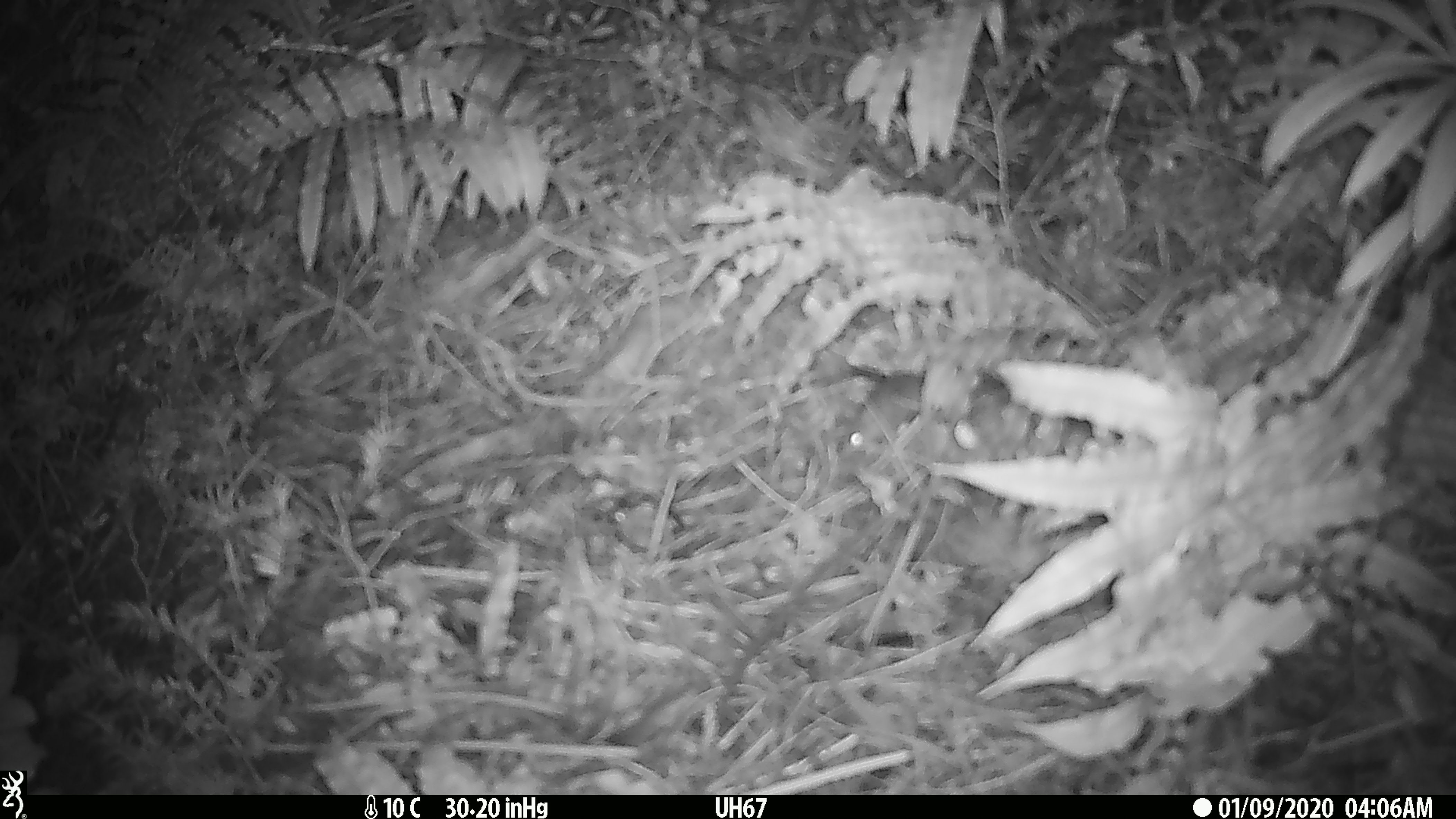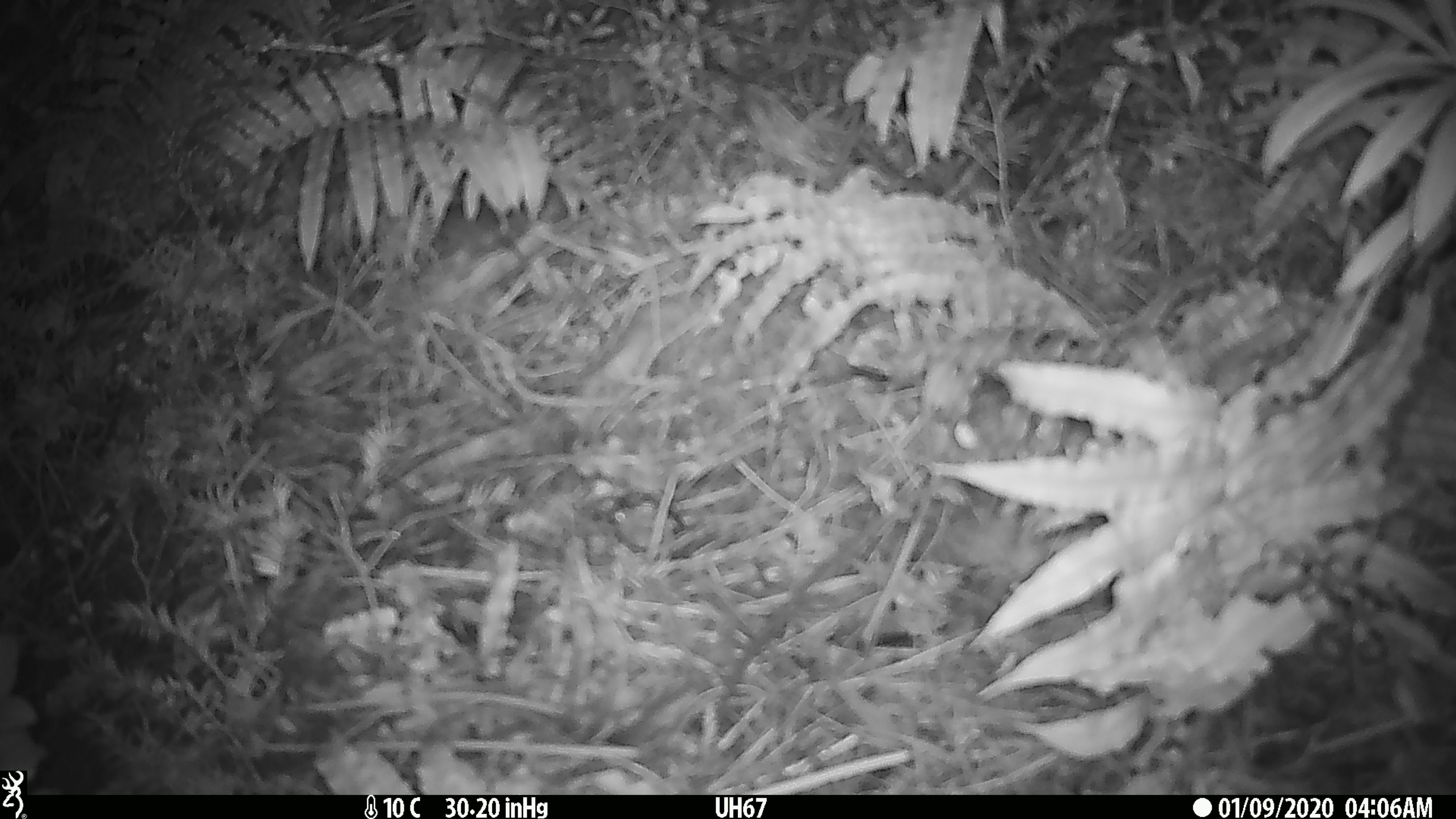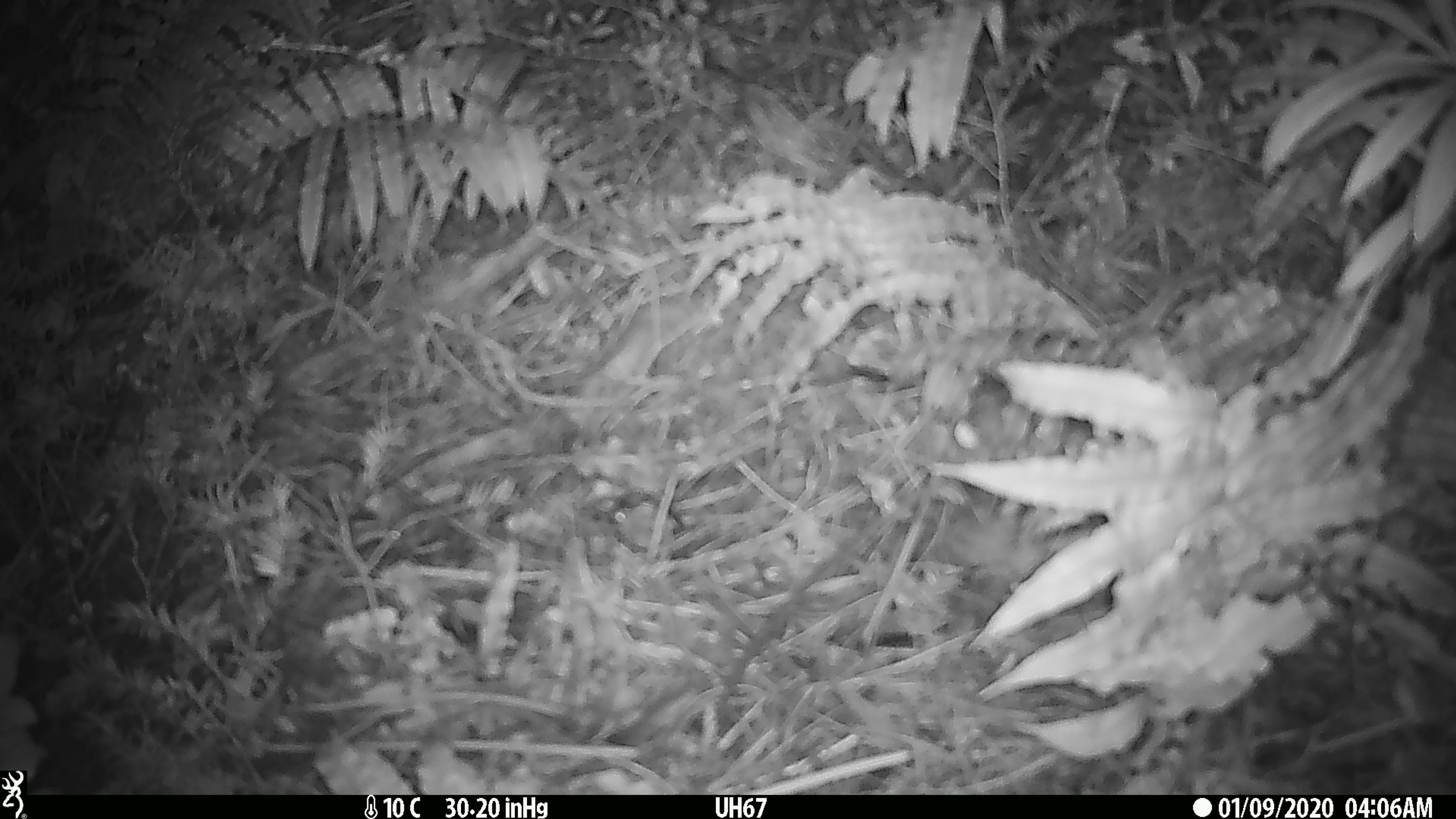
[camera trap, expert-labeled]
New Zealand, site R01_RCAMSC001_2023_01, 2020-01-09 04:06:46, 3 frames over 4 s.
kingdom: Animalia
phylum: Chordata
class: Mammalia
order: Rodentia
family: Muridae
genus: Mus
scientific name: Mus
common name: mouse